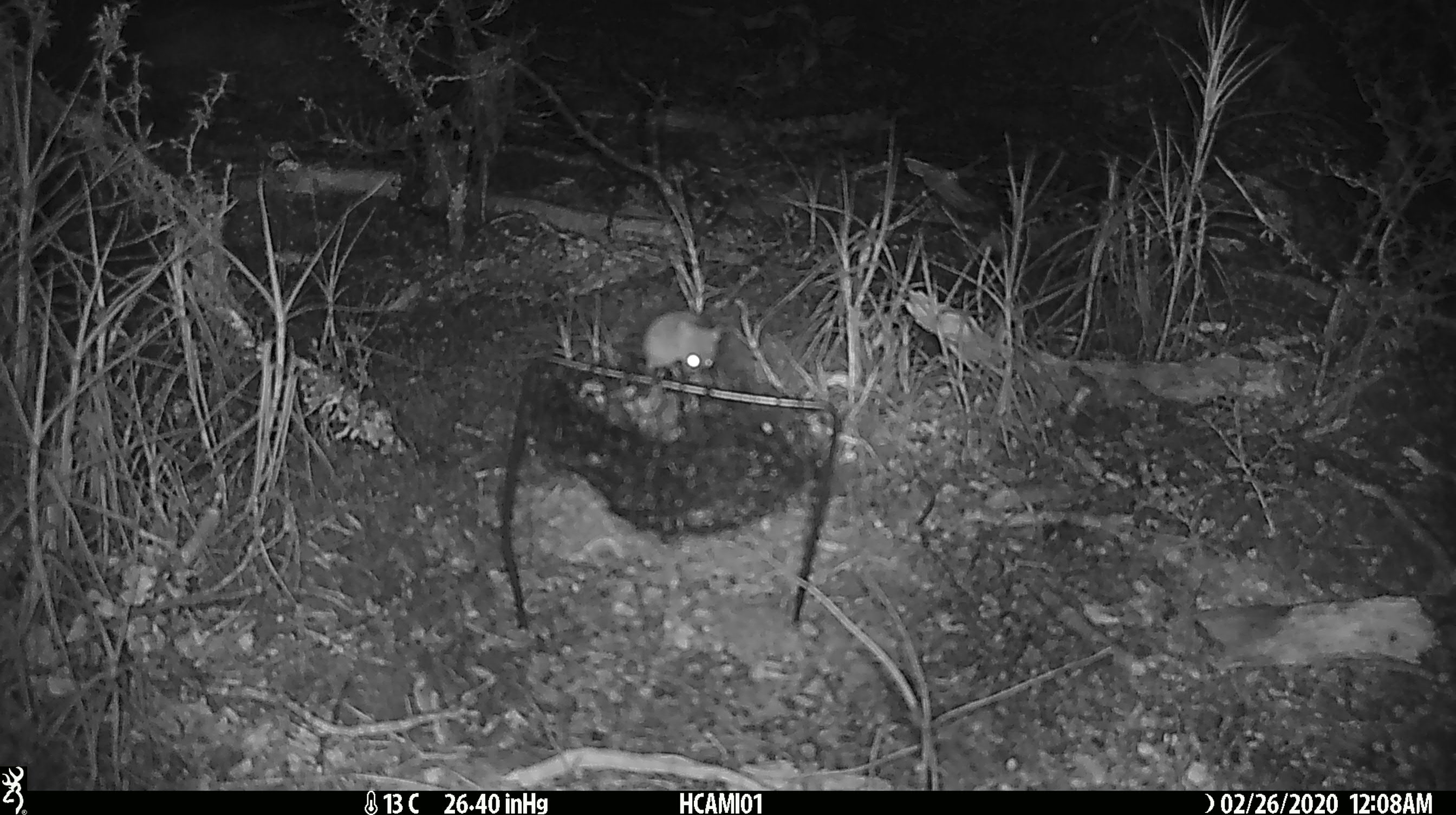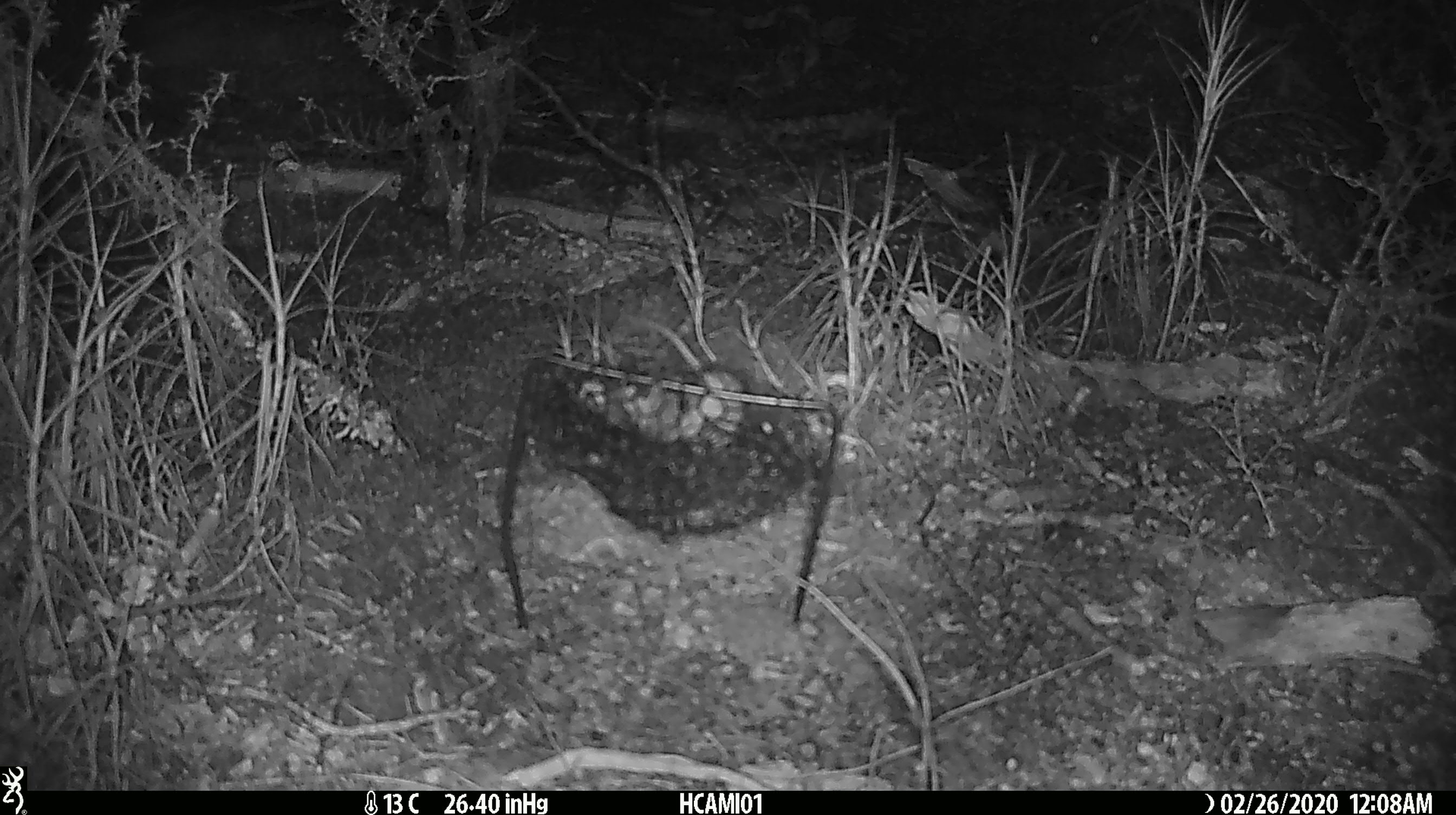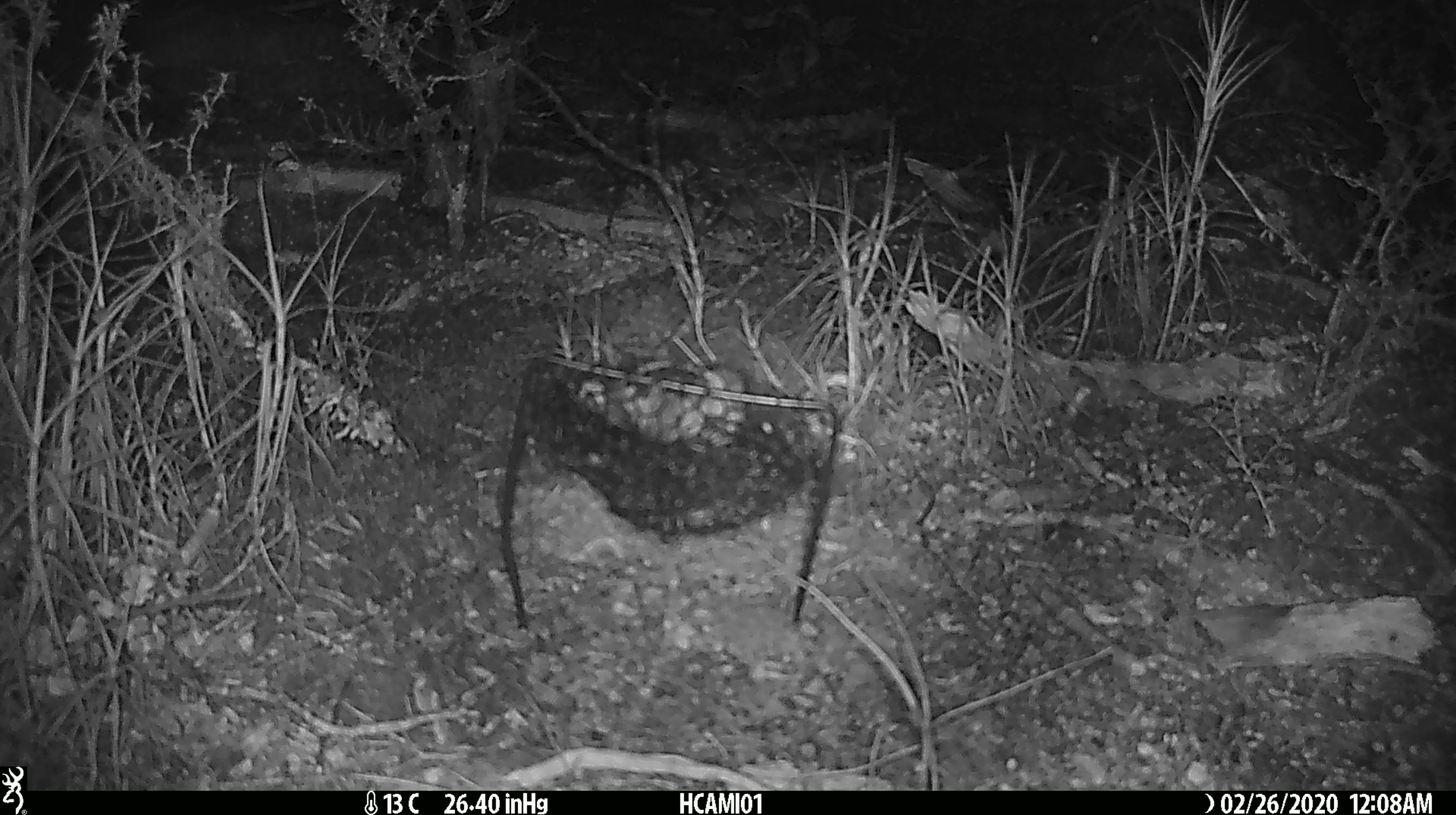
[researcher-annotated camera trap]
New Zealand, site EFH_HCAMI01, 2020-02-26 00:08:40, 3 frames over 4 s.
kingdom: Animalia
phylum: Chordata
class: Mammalia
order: Rodentia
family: Muridae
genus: Mus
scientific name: Mus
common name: mouse